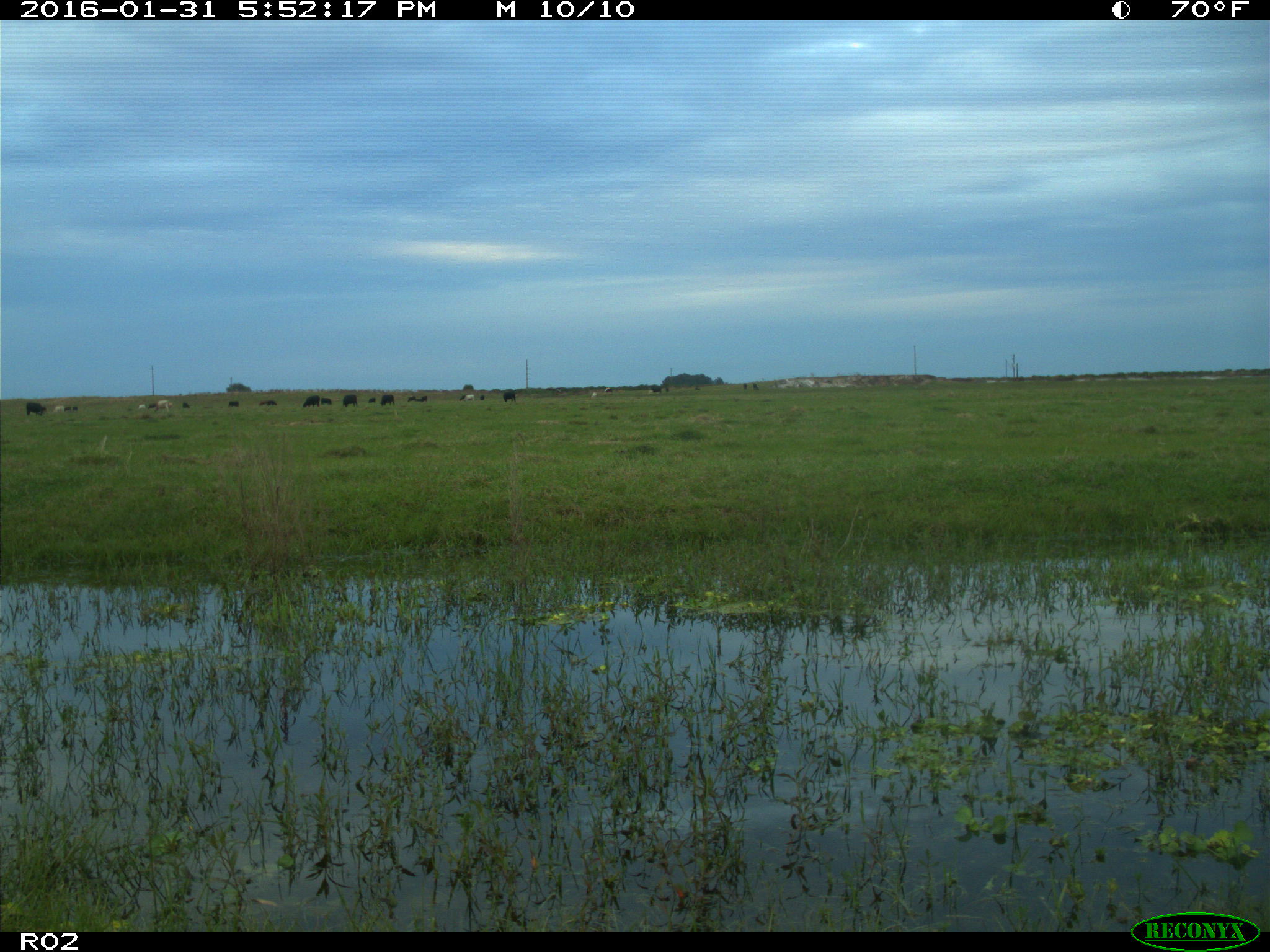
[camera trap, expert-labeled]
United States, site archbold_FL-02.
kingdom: Animalia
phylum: Chordata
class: Mammalia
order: Artiodactyla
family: Bovidae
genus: Bos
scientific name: Bos taurus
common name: domestic cow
Bos taurus (domestic cow).